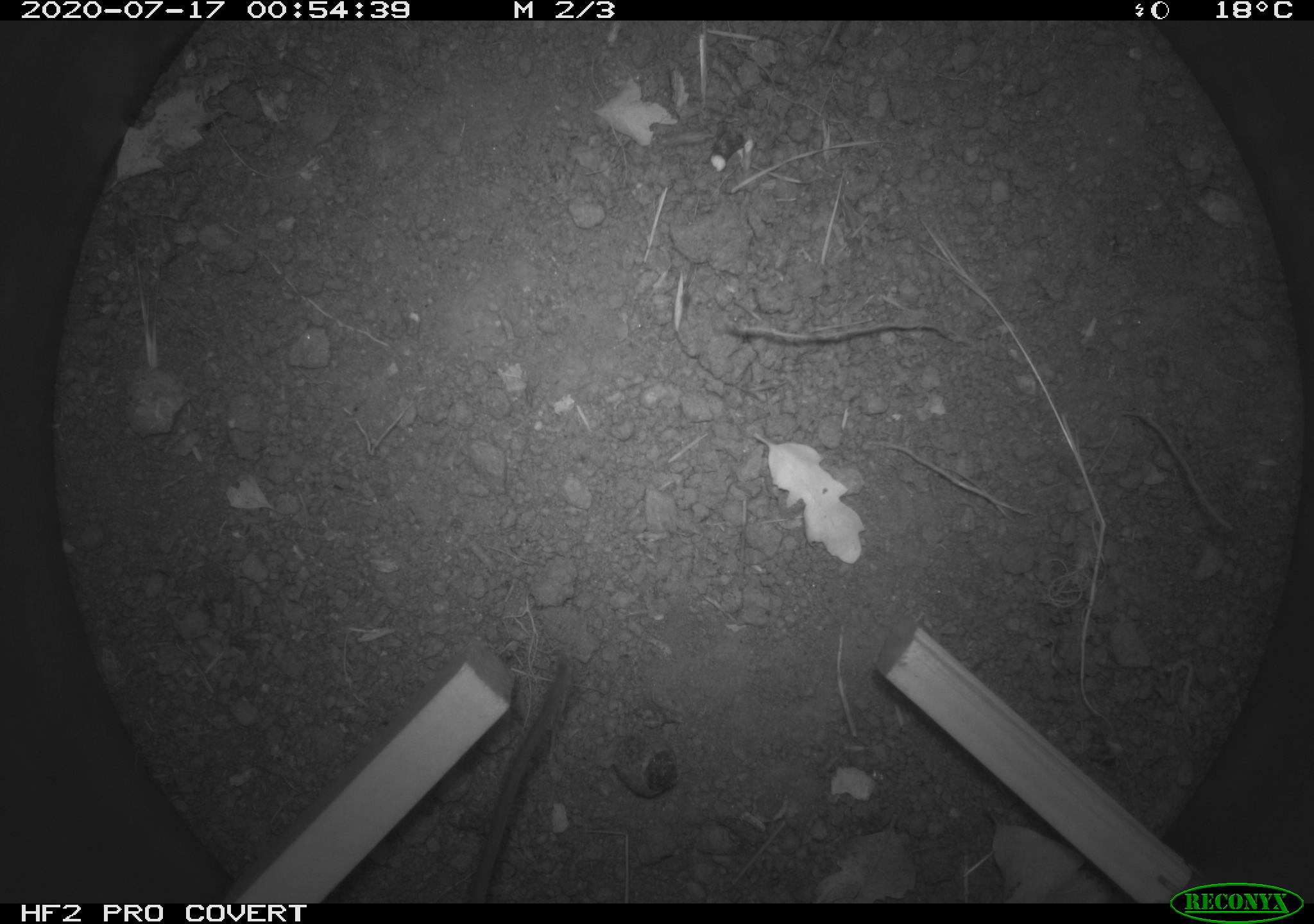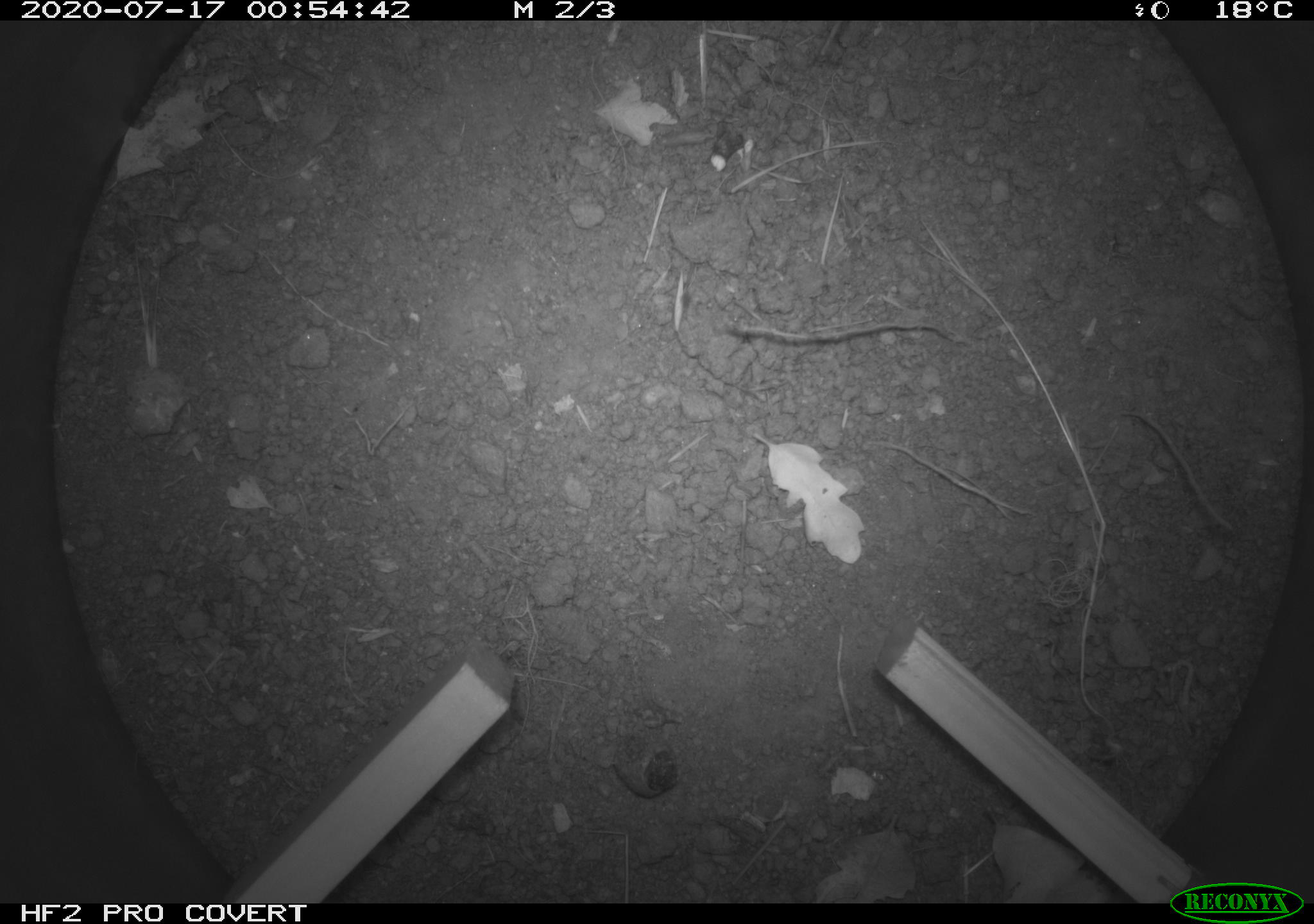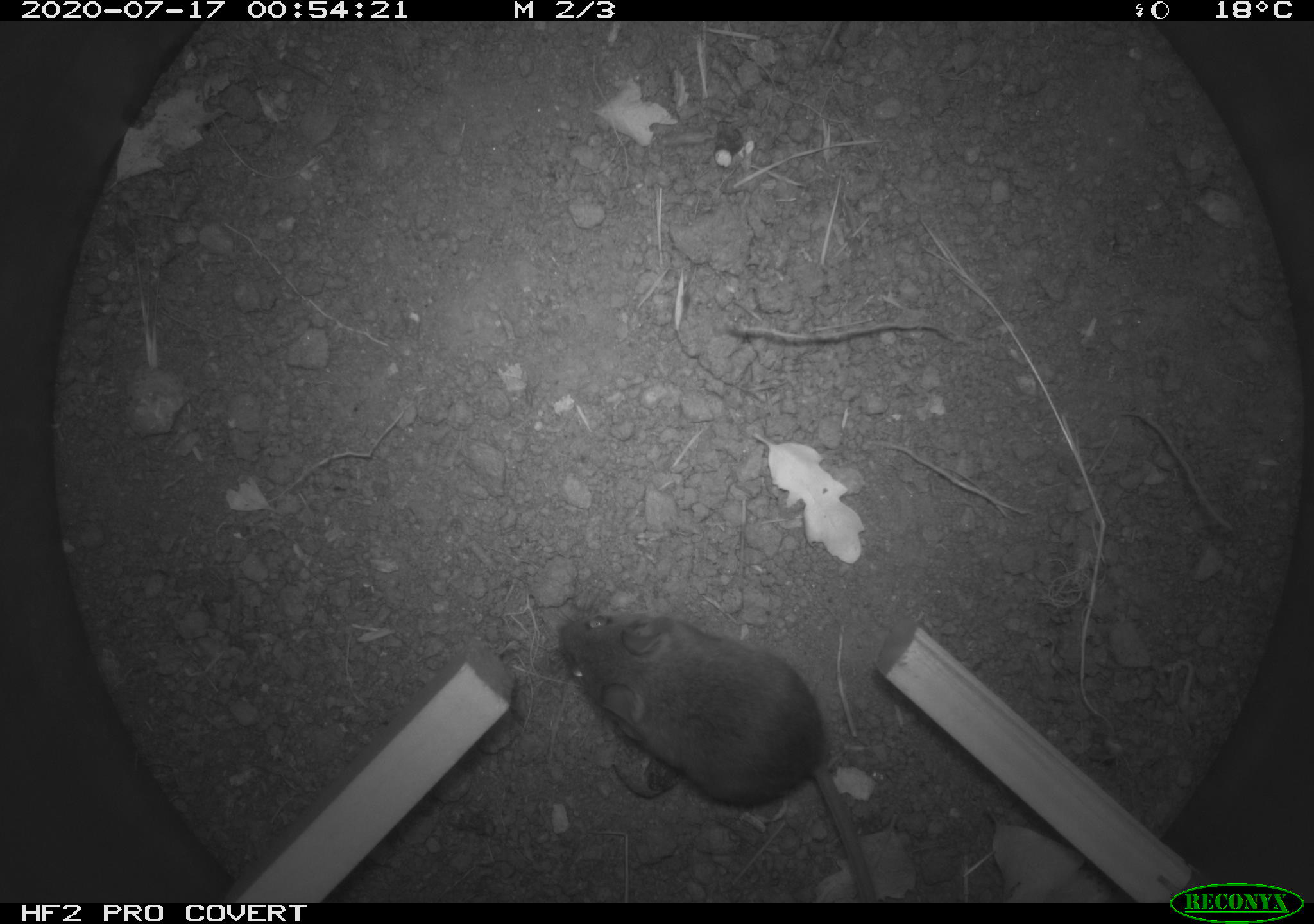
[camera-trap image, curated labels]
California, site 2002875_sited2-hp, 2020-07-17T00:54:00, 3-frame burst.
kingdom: Animalia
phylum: Chordata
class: Mammalia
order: Rodentia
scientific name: Rodentia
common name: rodent